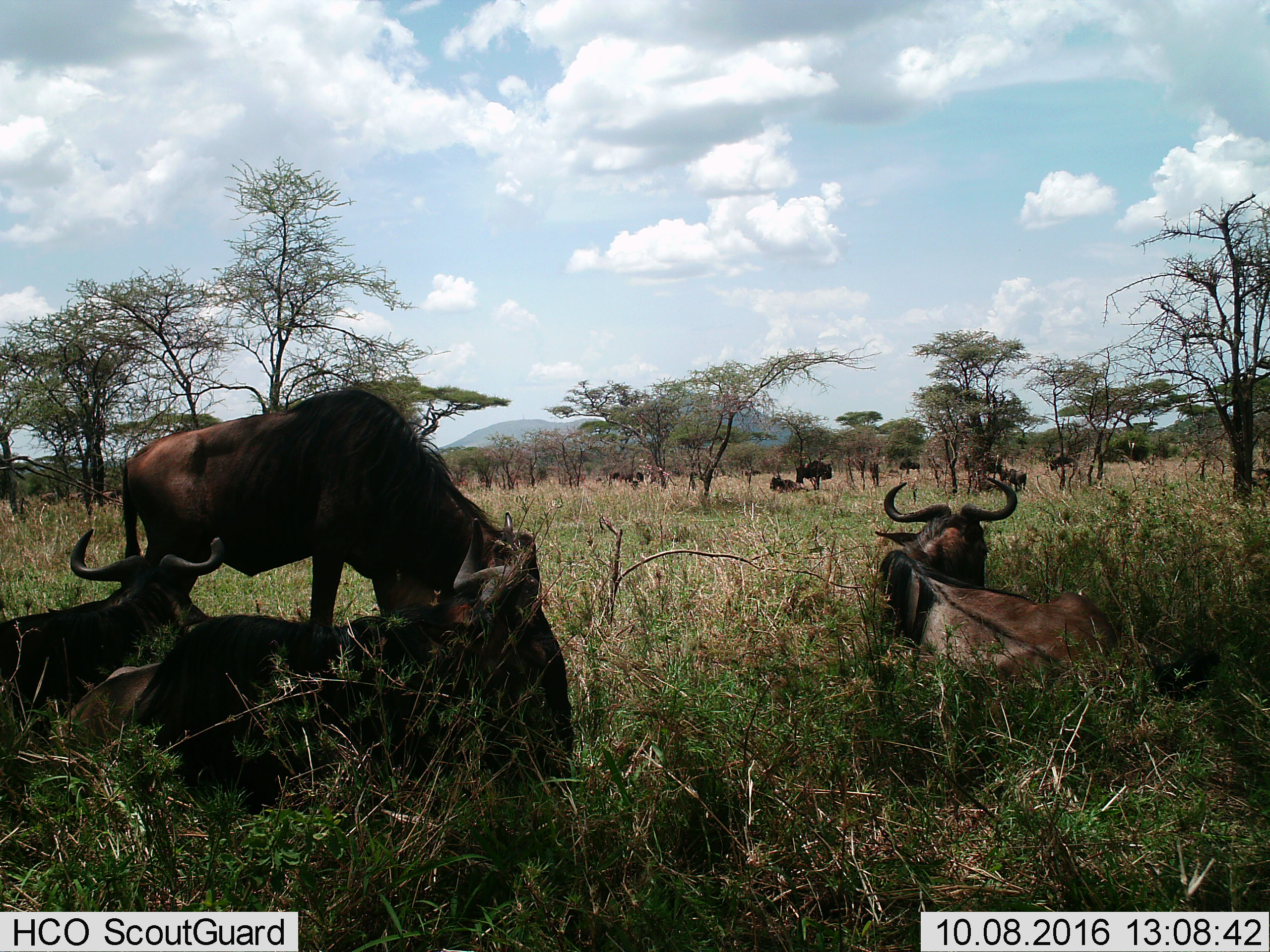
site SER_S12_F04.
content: unidentified animal